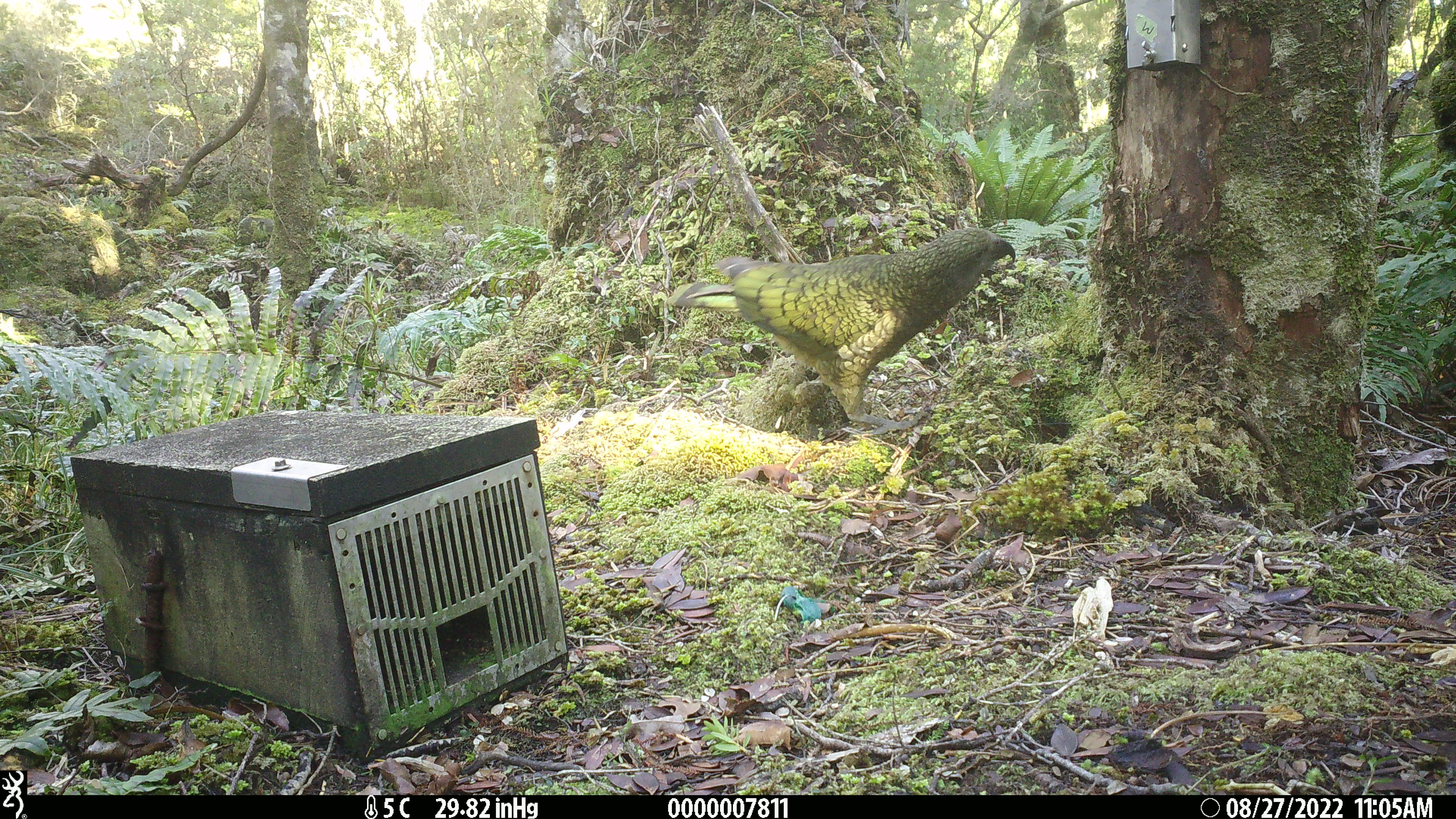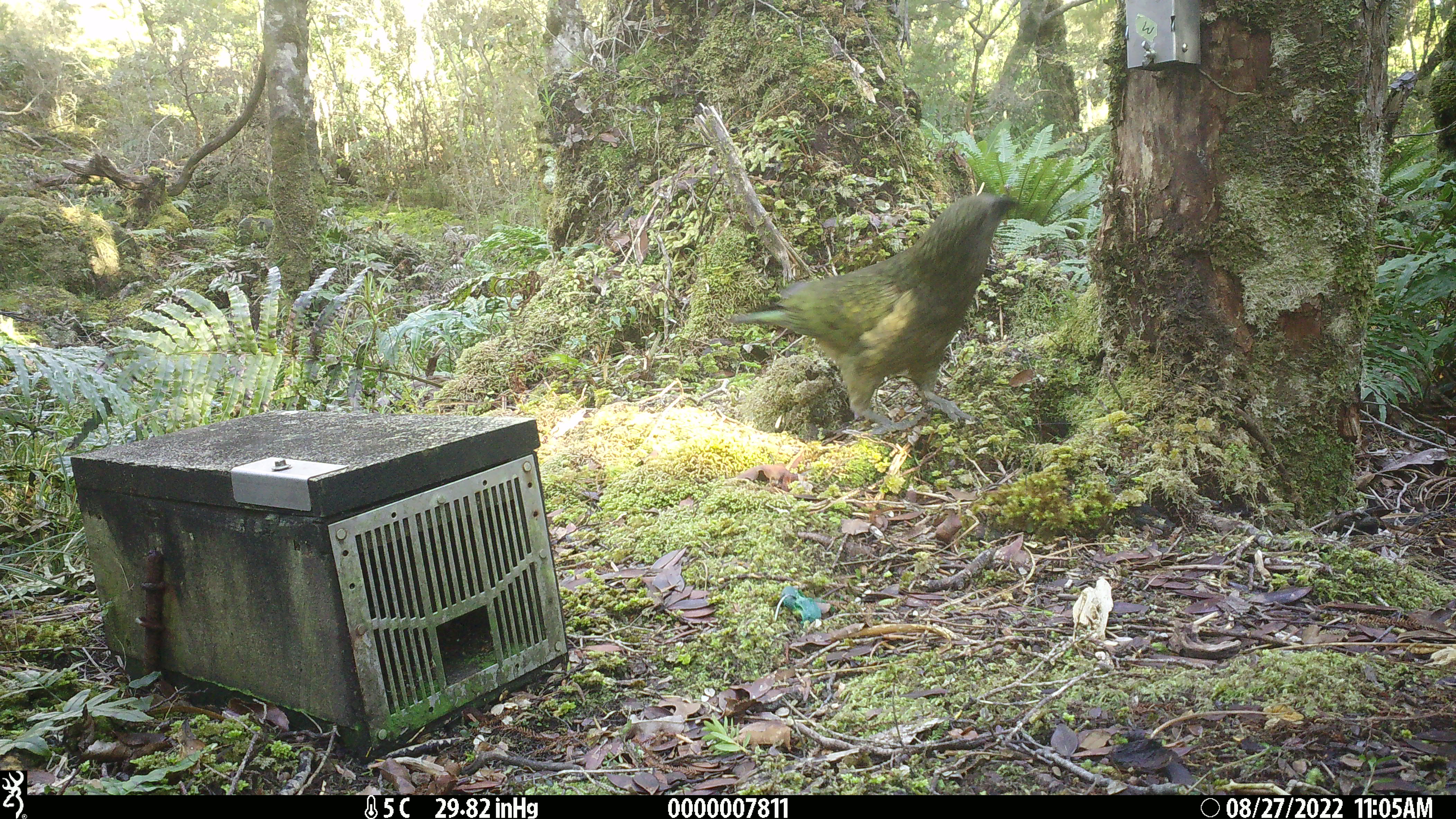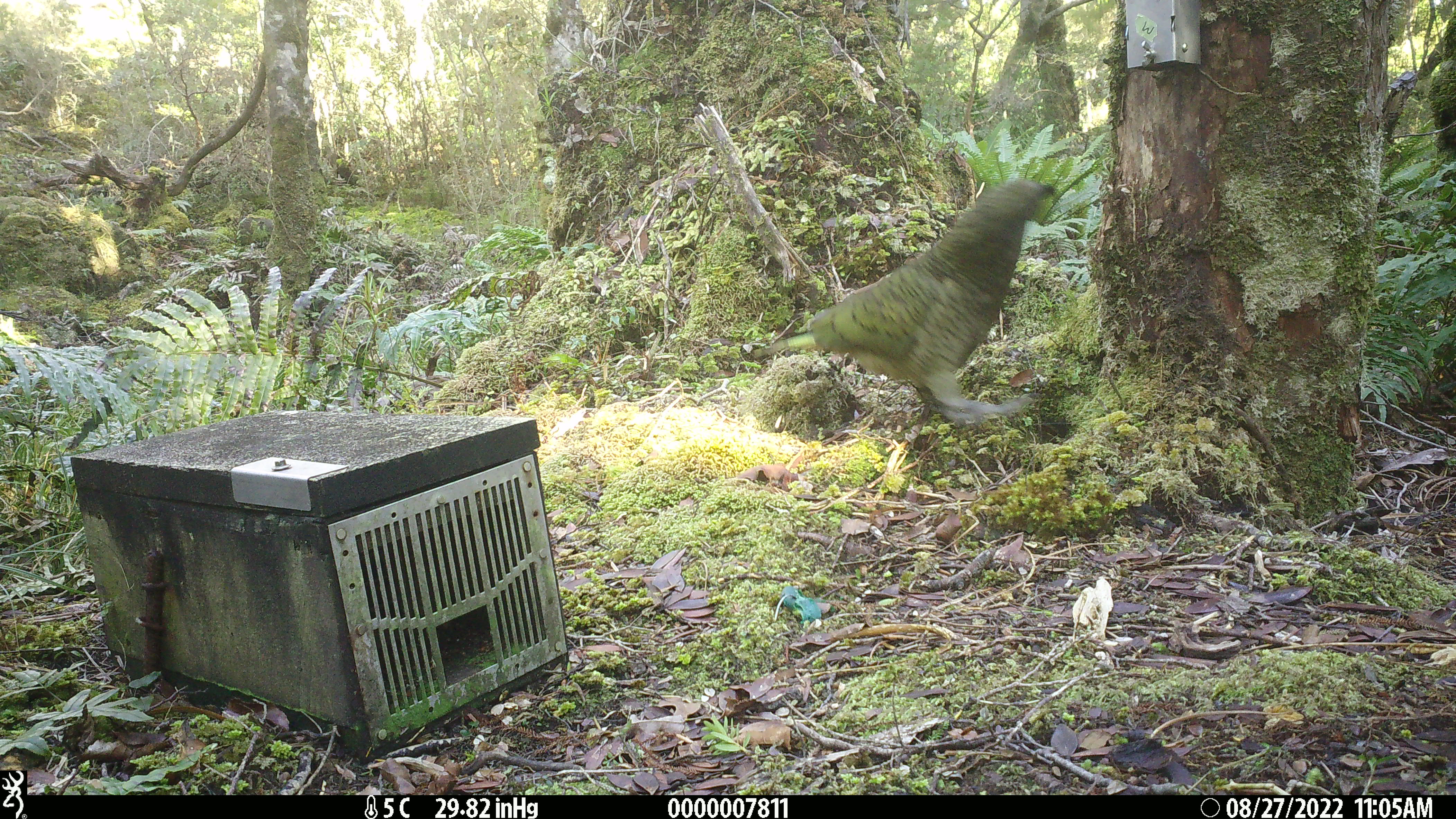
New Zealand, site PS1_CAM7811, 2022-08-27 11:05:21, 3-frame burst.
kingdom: Animalia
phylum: Chordata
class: Aves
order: Psittaciformes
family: Strigopidae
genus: Nestor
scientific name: Nestor notabilis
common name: kea